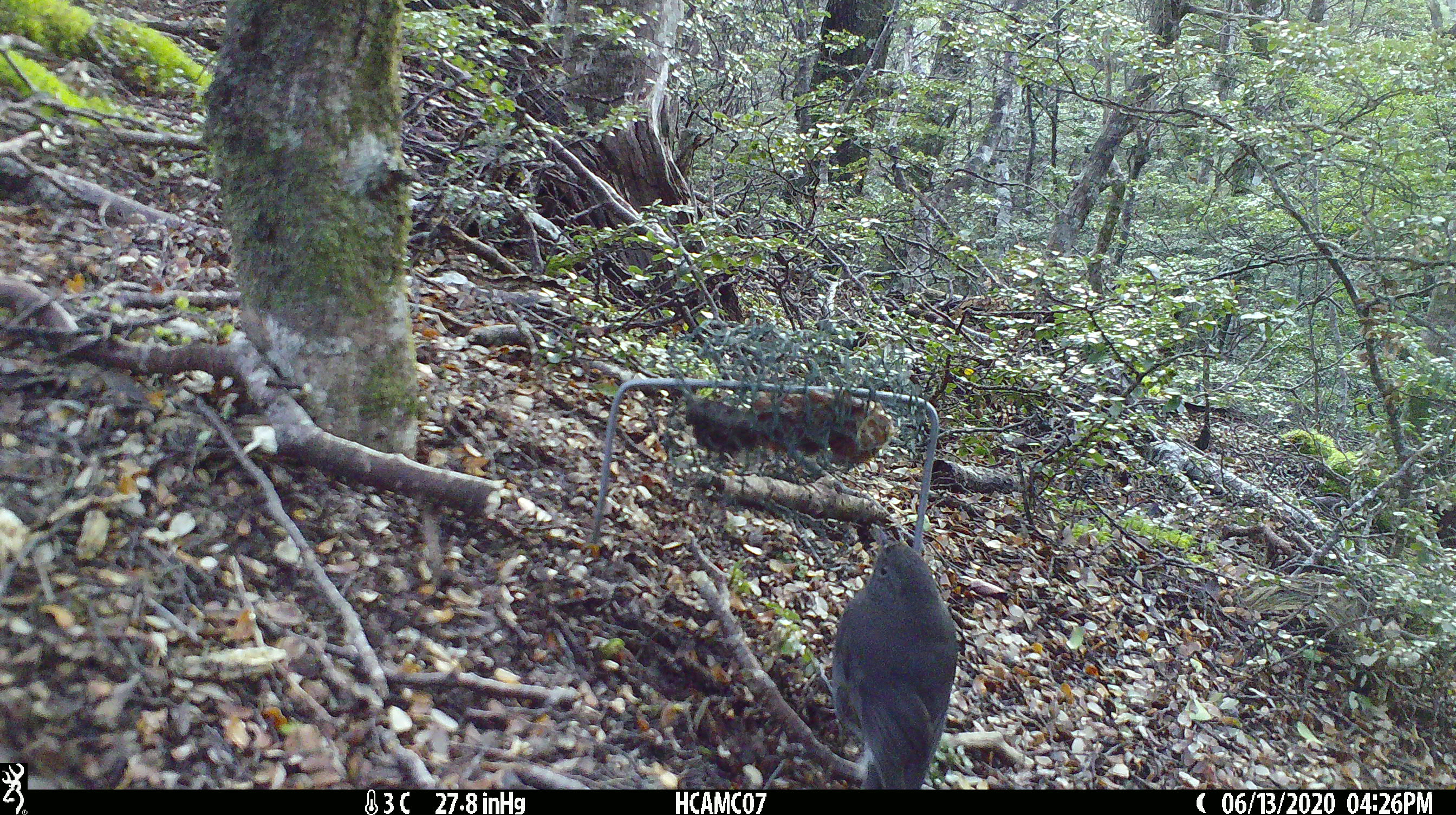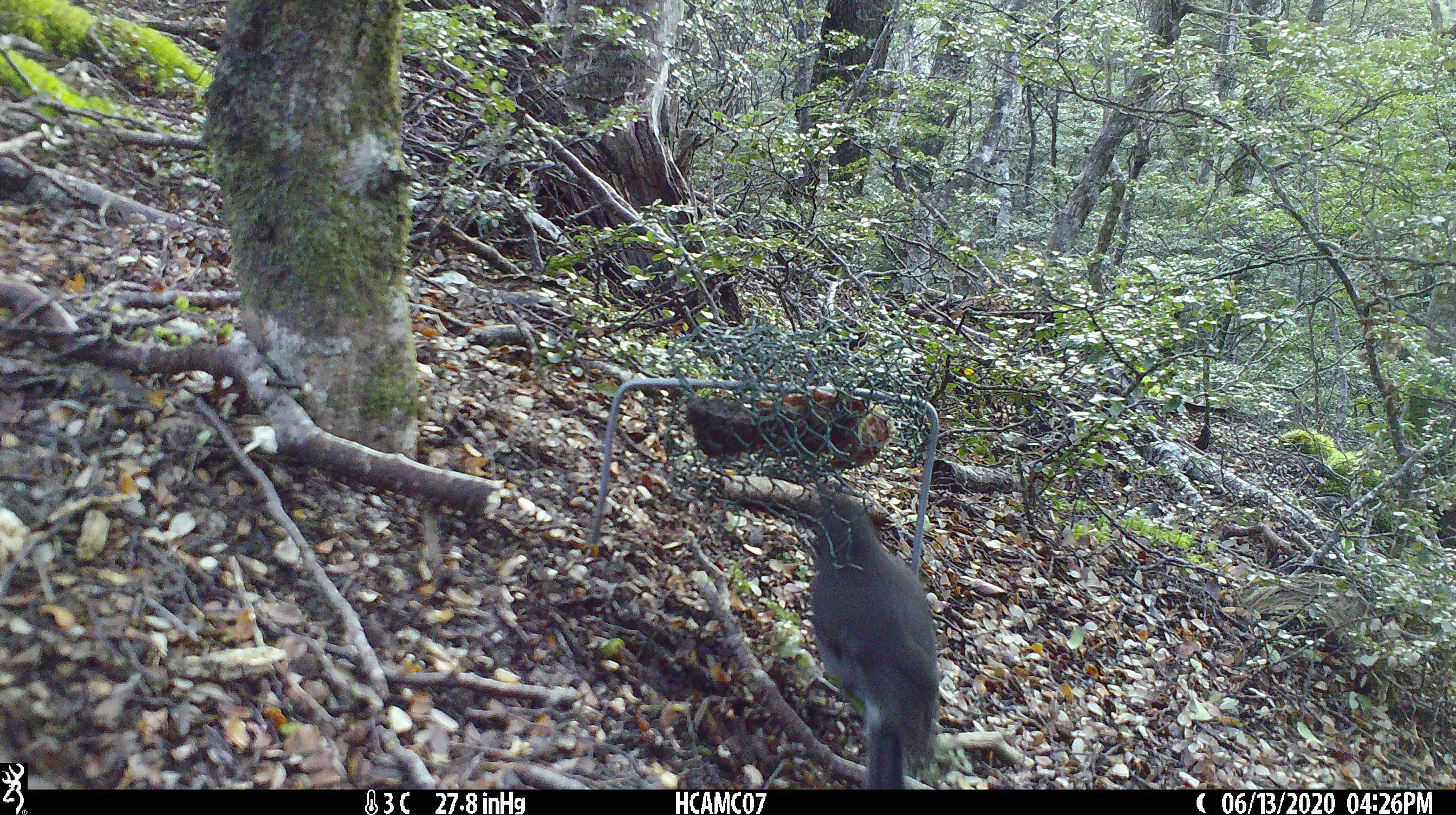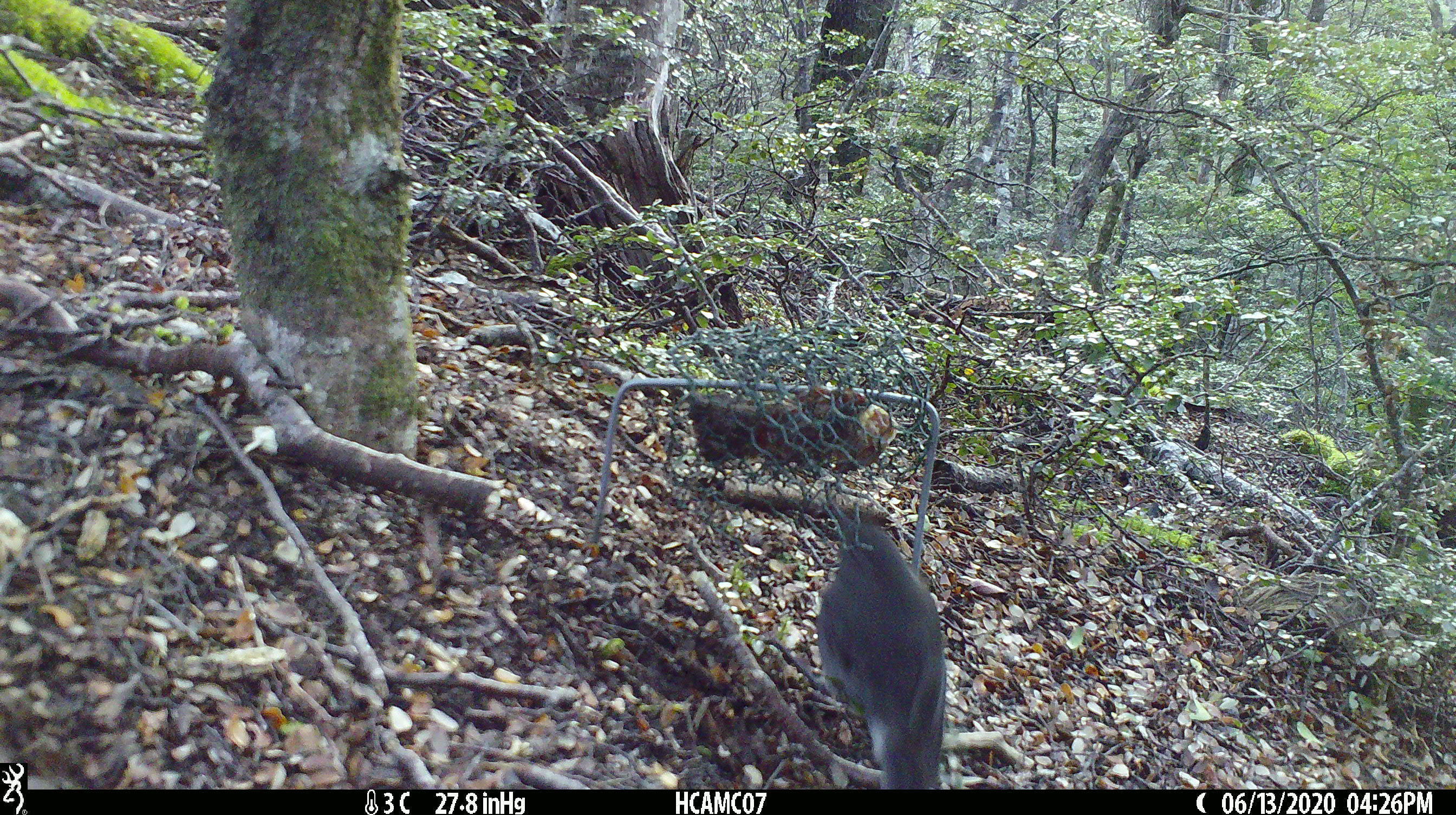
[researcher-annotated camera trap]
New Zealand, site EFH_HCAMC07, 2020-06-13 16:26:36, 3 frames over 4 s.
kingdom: Animalia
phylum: Chordata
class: Aves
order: Passeriformes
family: Petroicidae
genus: Petroica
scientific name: Petroica australis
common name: new zealand robin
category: robin